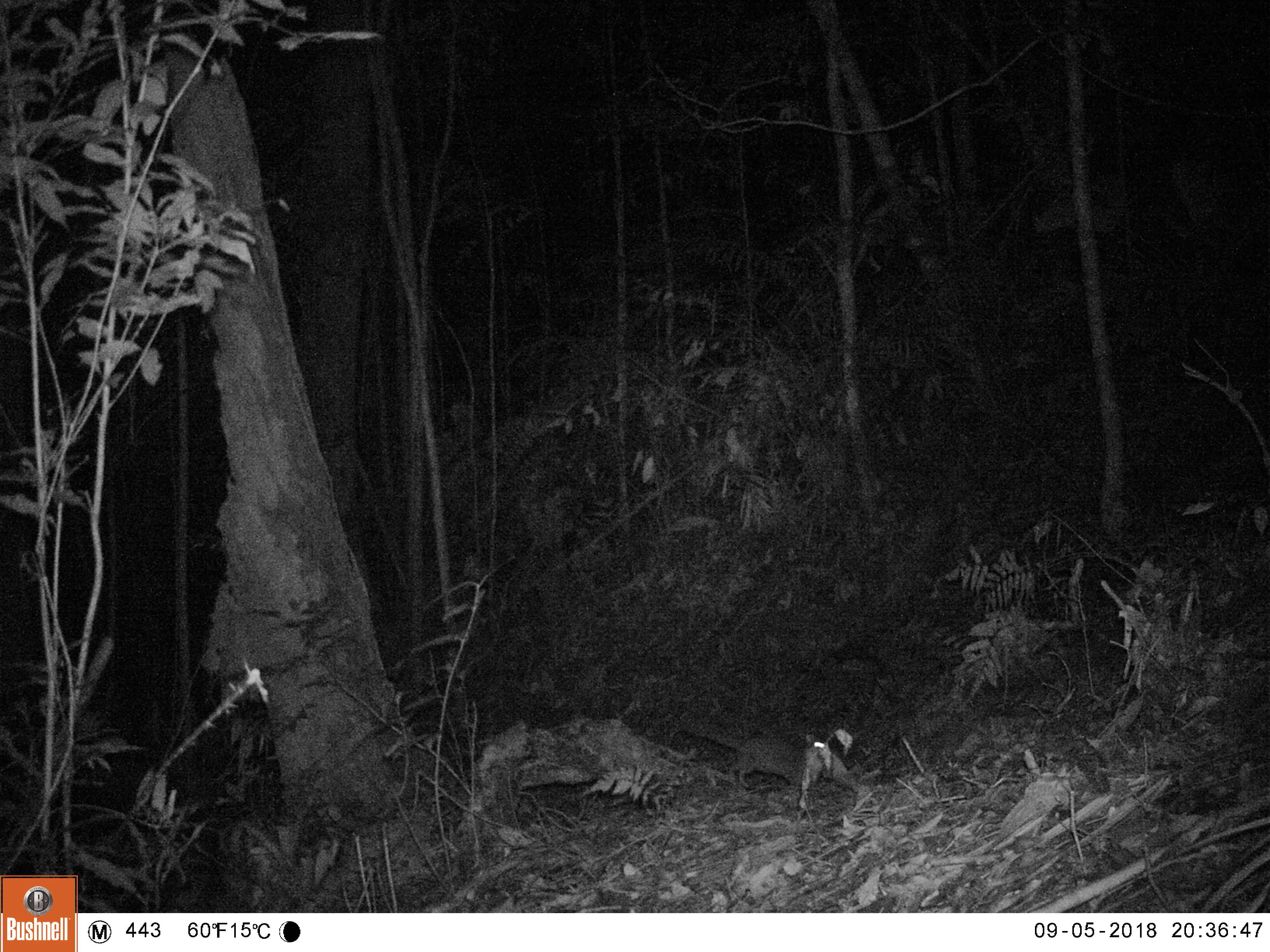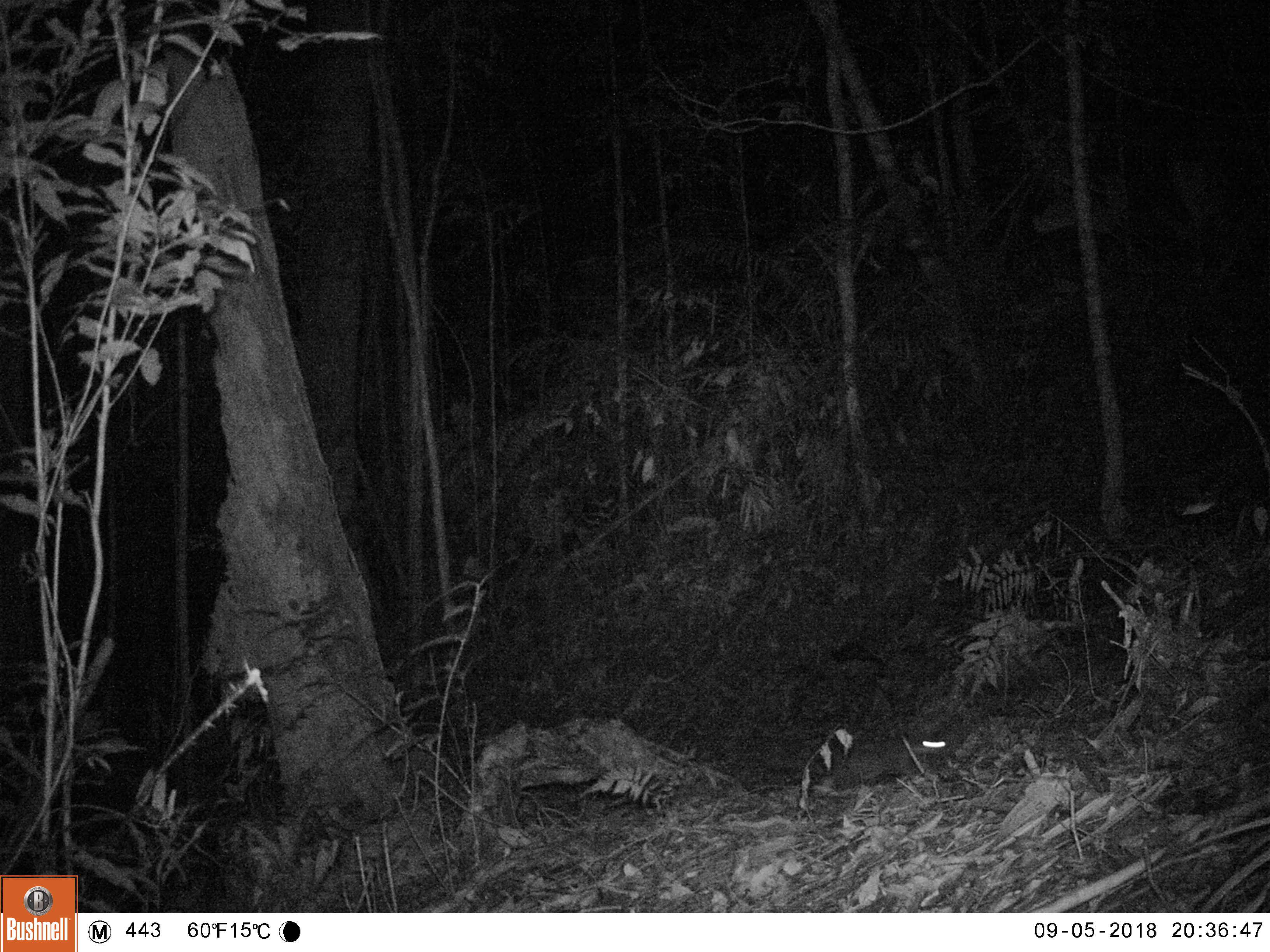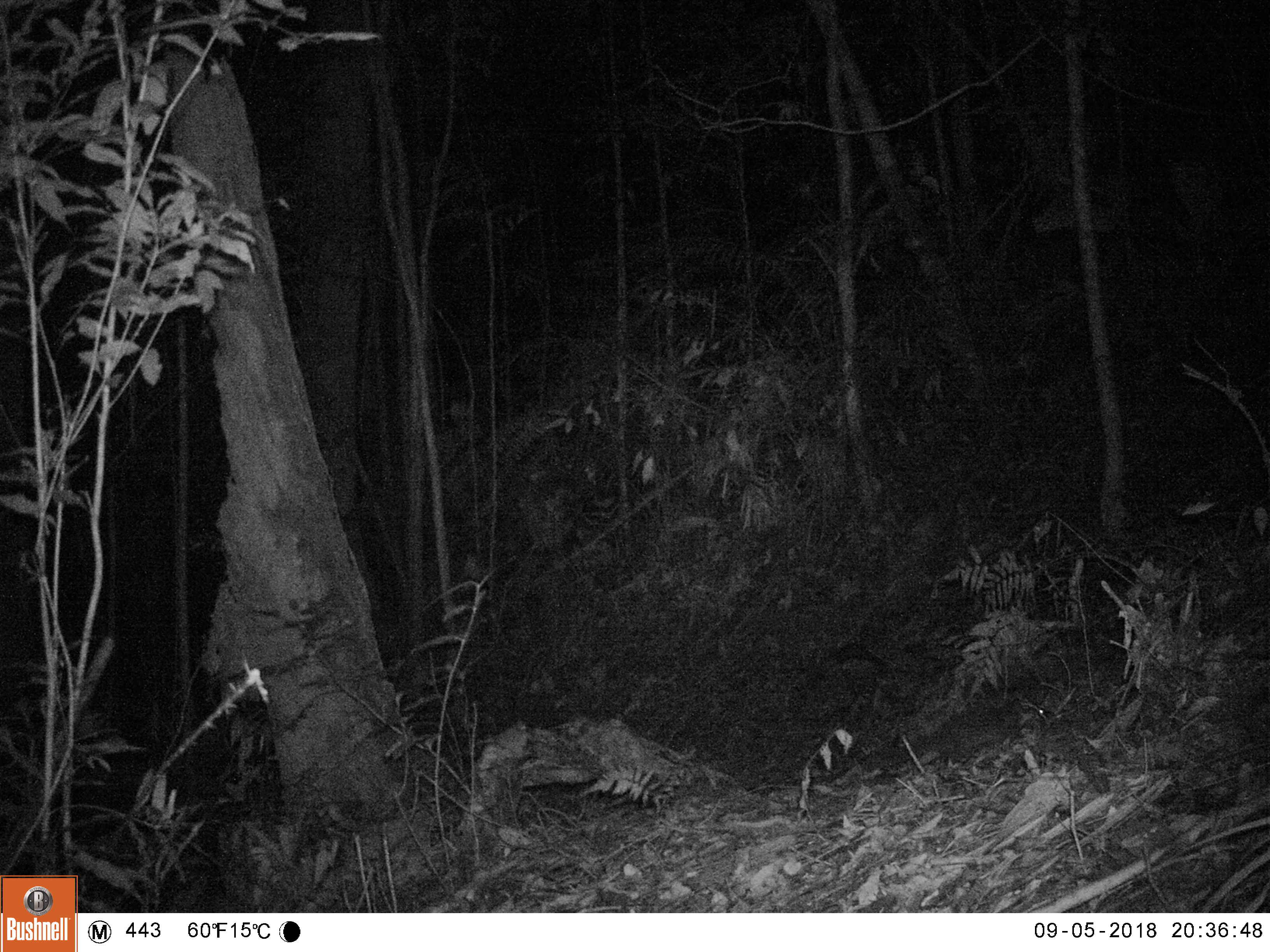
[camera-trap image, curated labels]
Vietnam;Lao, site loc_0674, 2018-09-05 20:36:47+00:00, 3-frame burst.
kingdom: Animalia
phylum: Chordata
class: Mammalia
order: Carnivora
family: Mustelidae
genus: Melogale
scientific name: Melogale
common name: ferret badger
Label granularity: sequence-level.